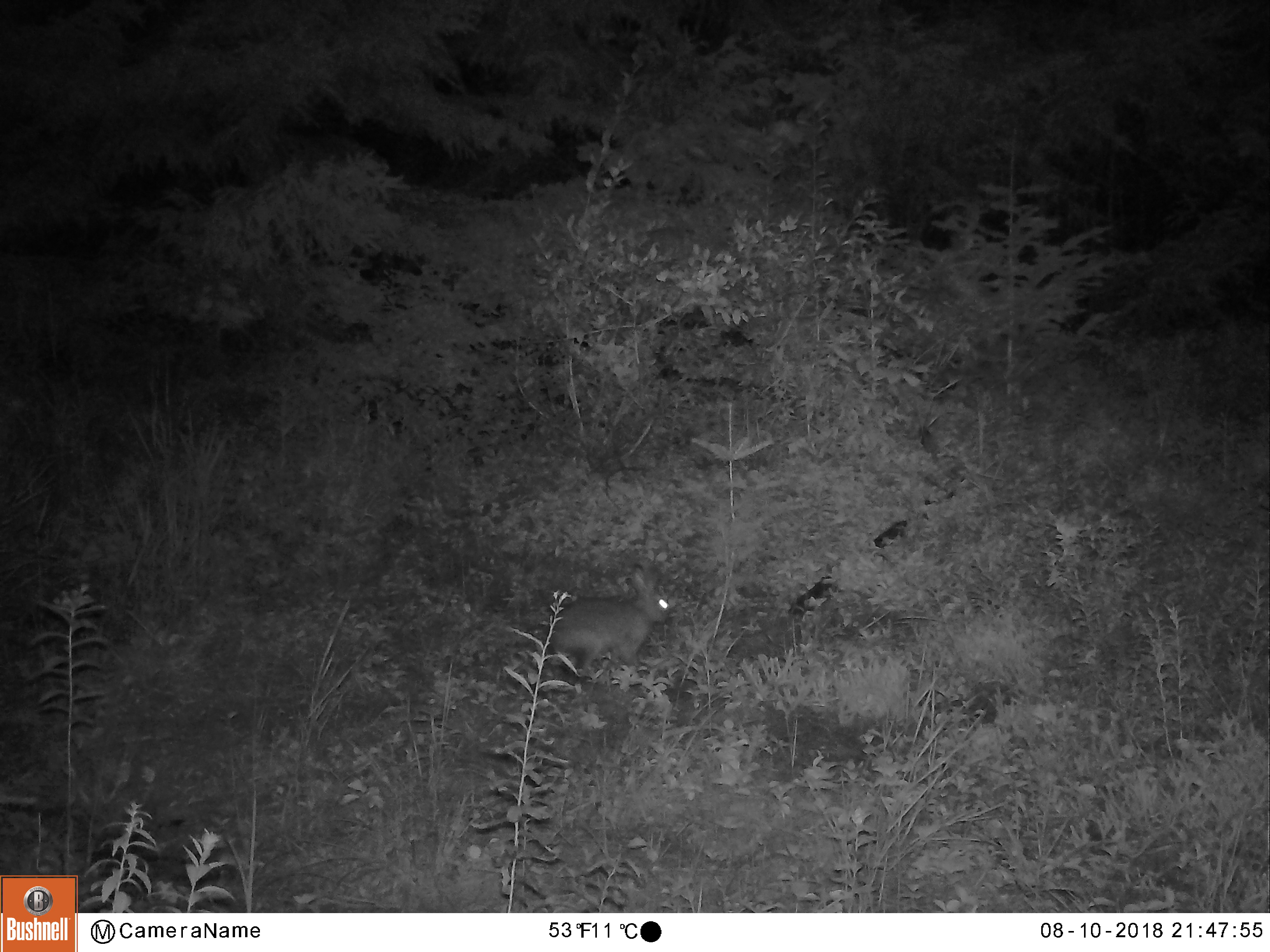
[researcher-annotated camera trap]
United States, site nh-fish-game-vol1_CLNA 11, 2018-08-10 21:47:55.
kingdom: Animalia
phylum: Chordata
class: Mammalia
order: Lagomorpha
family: Leporidae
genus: Lepus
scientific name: Lepus americanus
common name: snowshoe hare